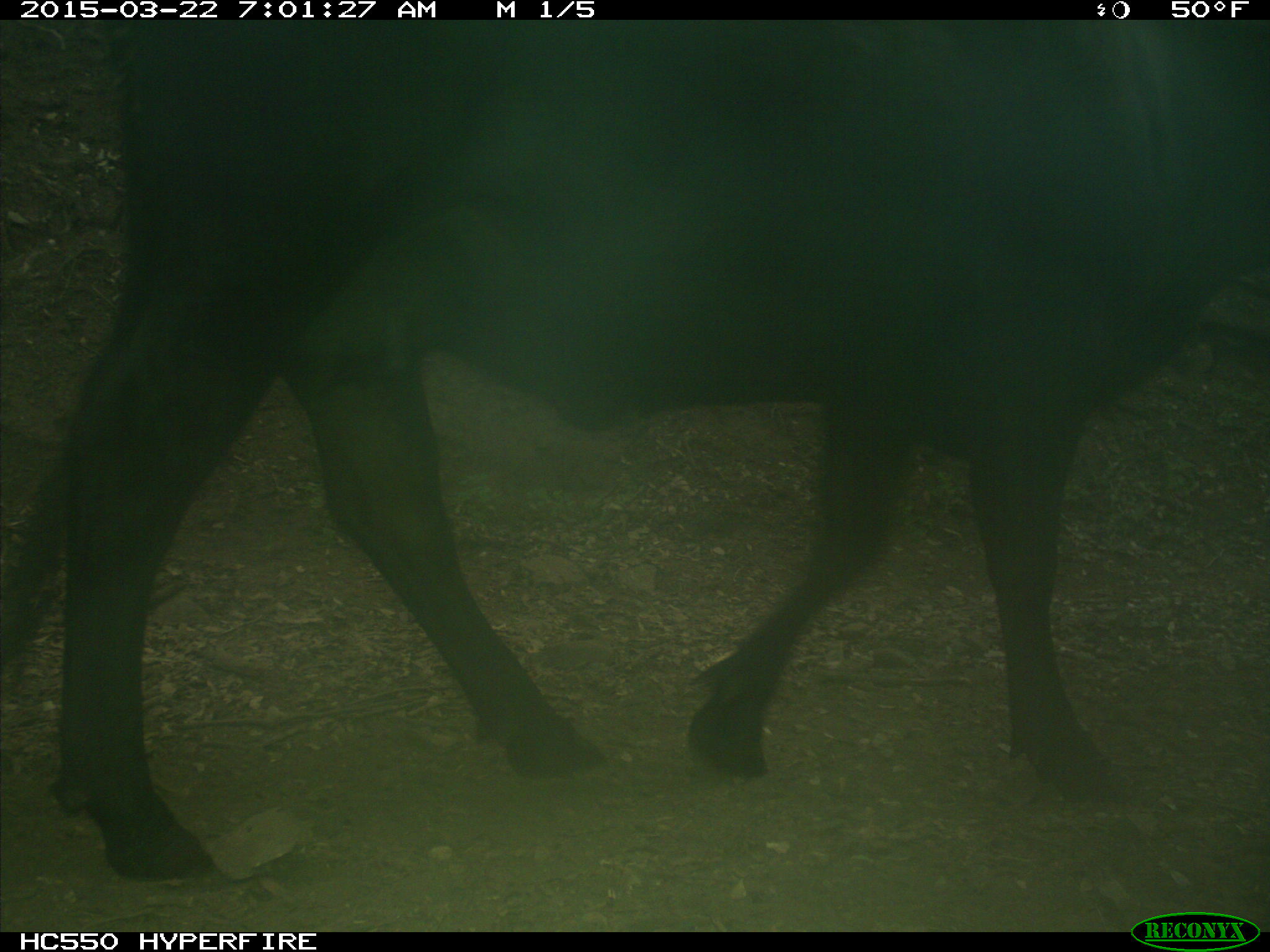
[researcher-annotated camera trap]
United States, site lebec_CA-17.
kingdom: Animalia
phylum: Chordata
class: Mammalia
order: Artiodactyla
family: Bovidae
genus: Bos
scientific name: Bos taurus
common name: domestic cow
Bos taurus (domestic cow).